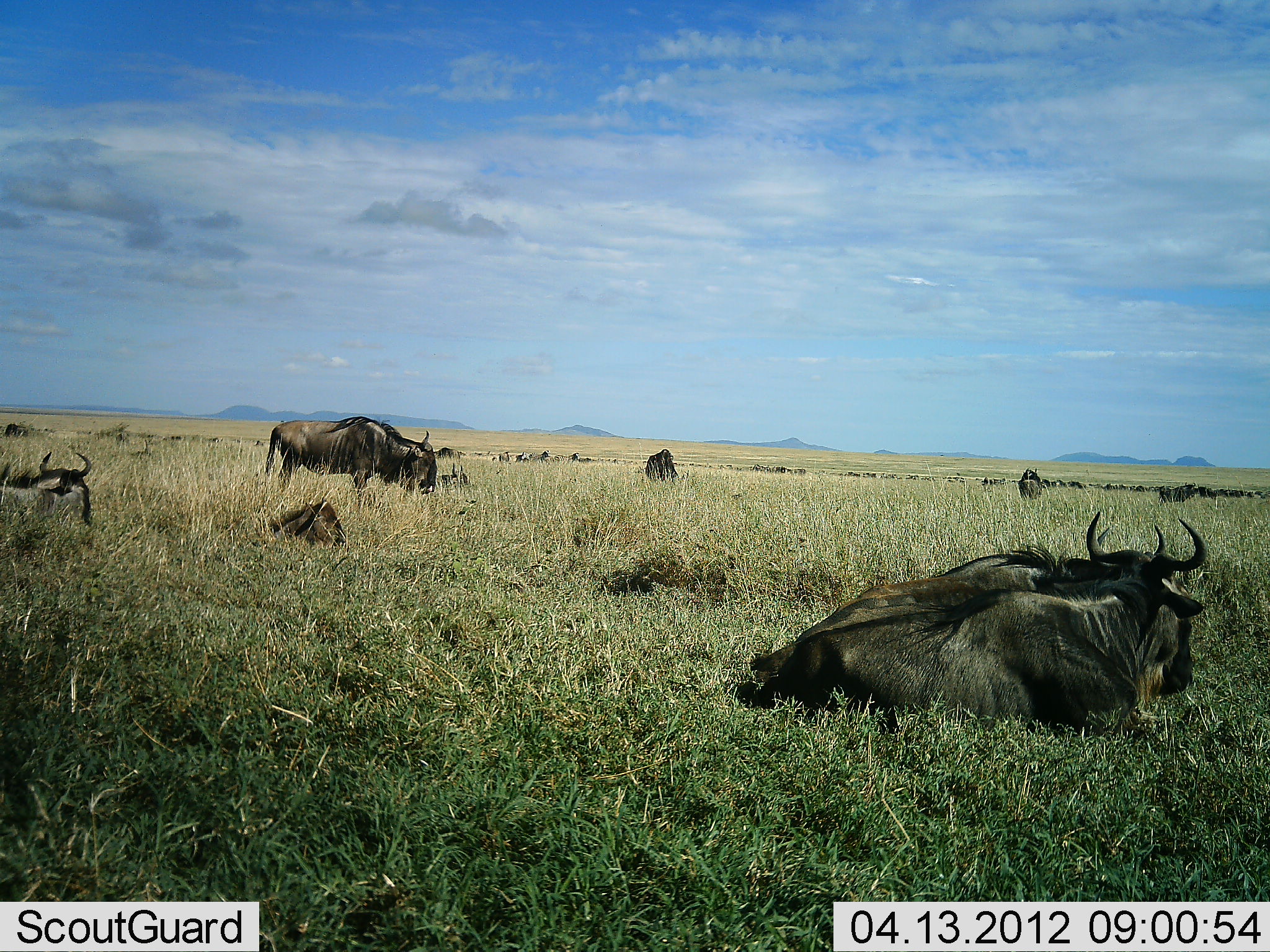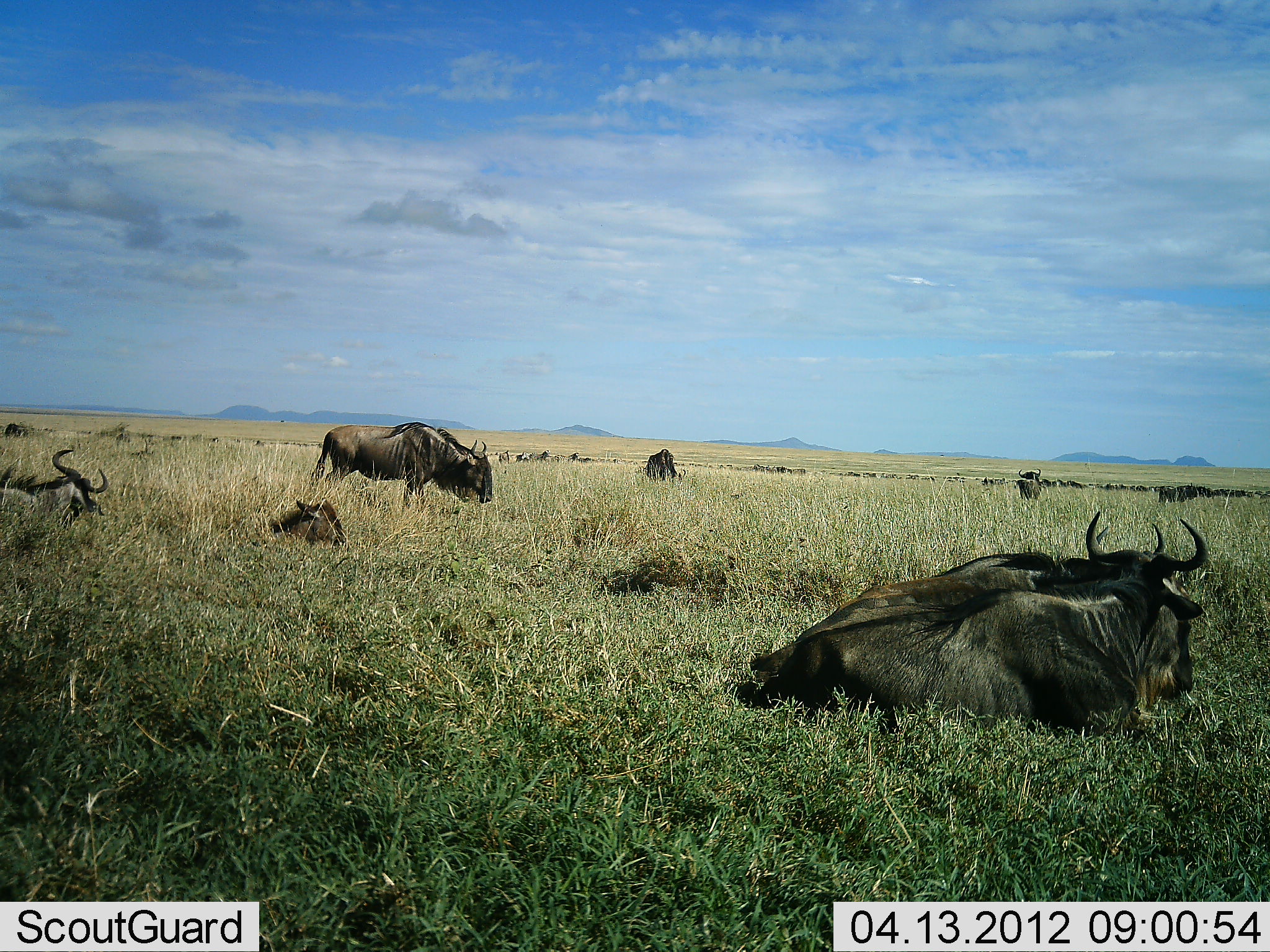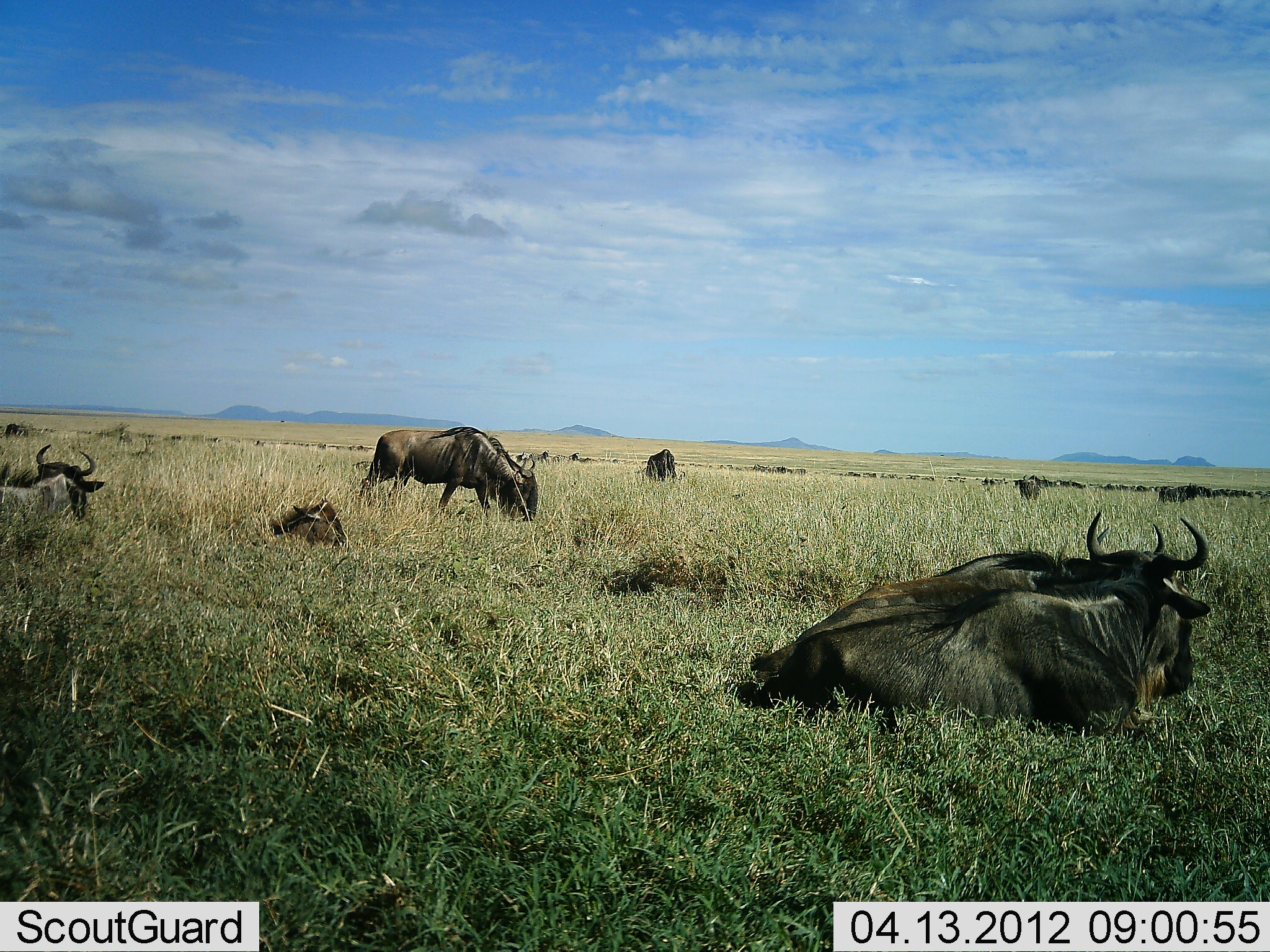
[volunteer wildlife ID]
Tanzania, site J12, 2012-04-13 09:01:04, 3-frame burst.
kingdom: Animalia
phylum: Chordata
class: Mammalia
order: Artiodactyla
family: Bovidae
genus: Connochaetes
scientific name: Connochaetes taurinus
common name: blue wildebeest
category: wildebeest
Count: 11-50.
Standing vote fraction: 65%.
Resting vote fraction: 100%.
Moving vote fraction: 55%.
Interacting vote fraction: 0%.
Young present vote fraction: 15%.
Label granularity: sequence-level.